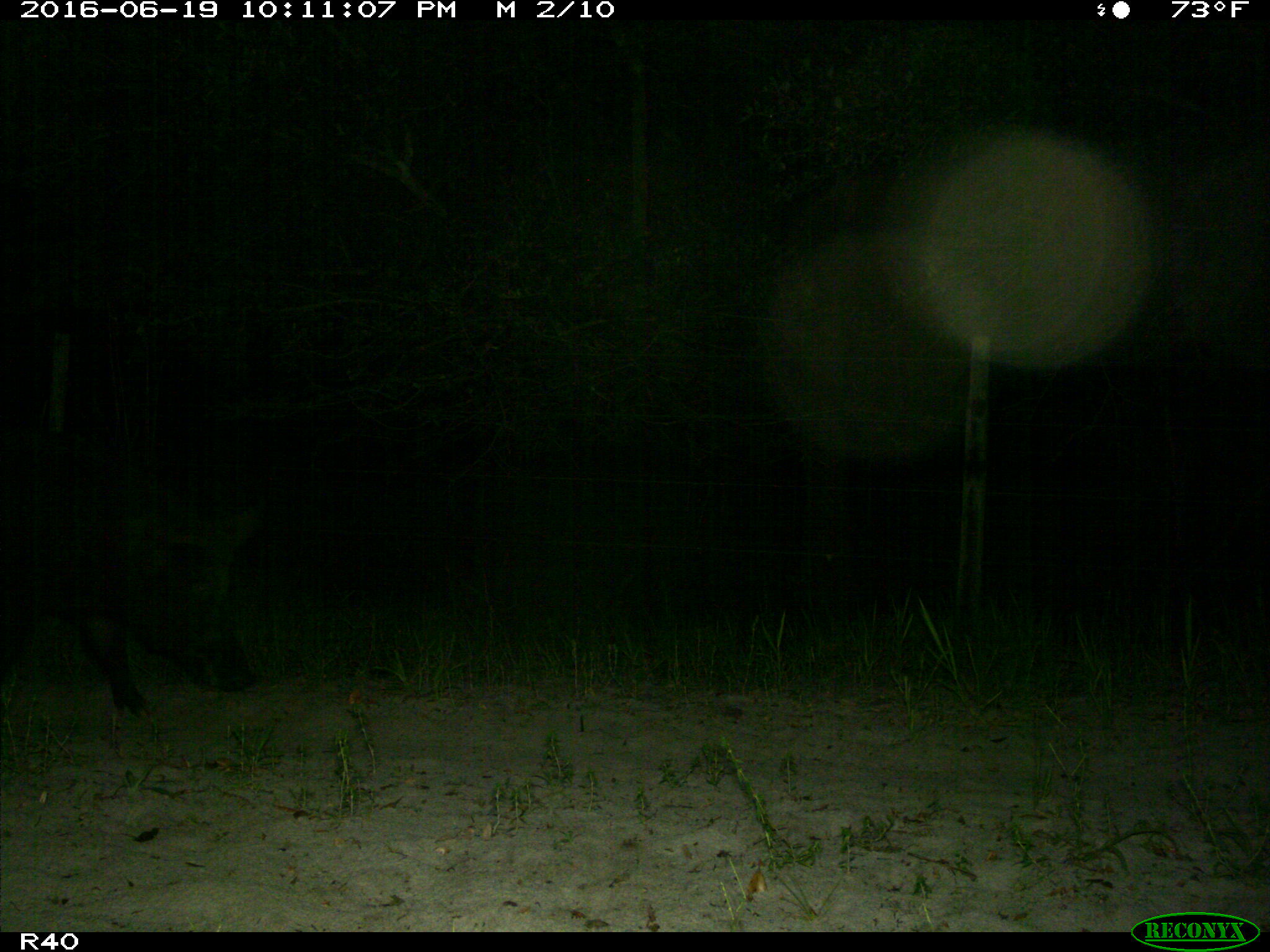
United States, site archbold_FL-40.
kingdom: Animalia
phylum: Chordata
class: Mammalia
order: Artiodactyla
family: Suidae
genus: Sus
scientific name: Sus scrofa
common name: wild boar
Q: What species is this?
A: Sus scrofa (wild boar).